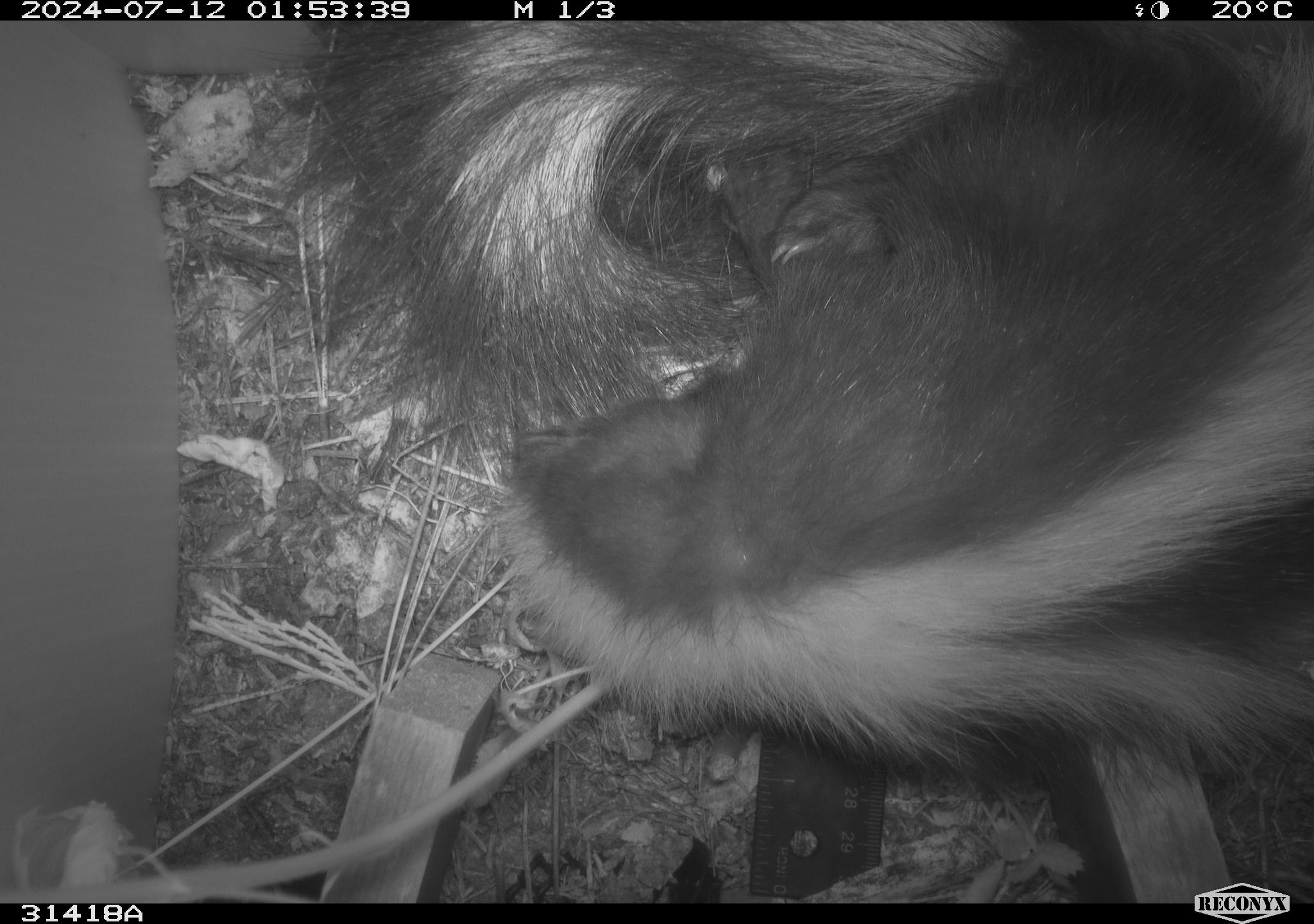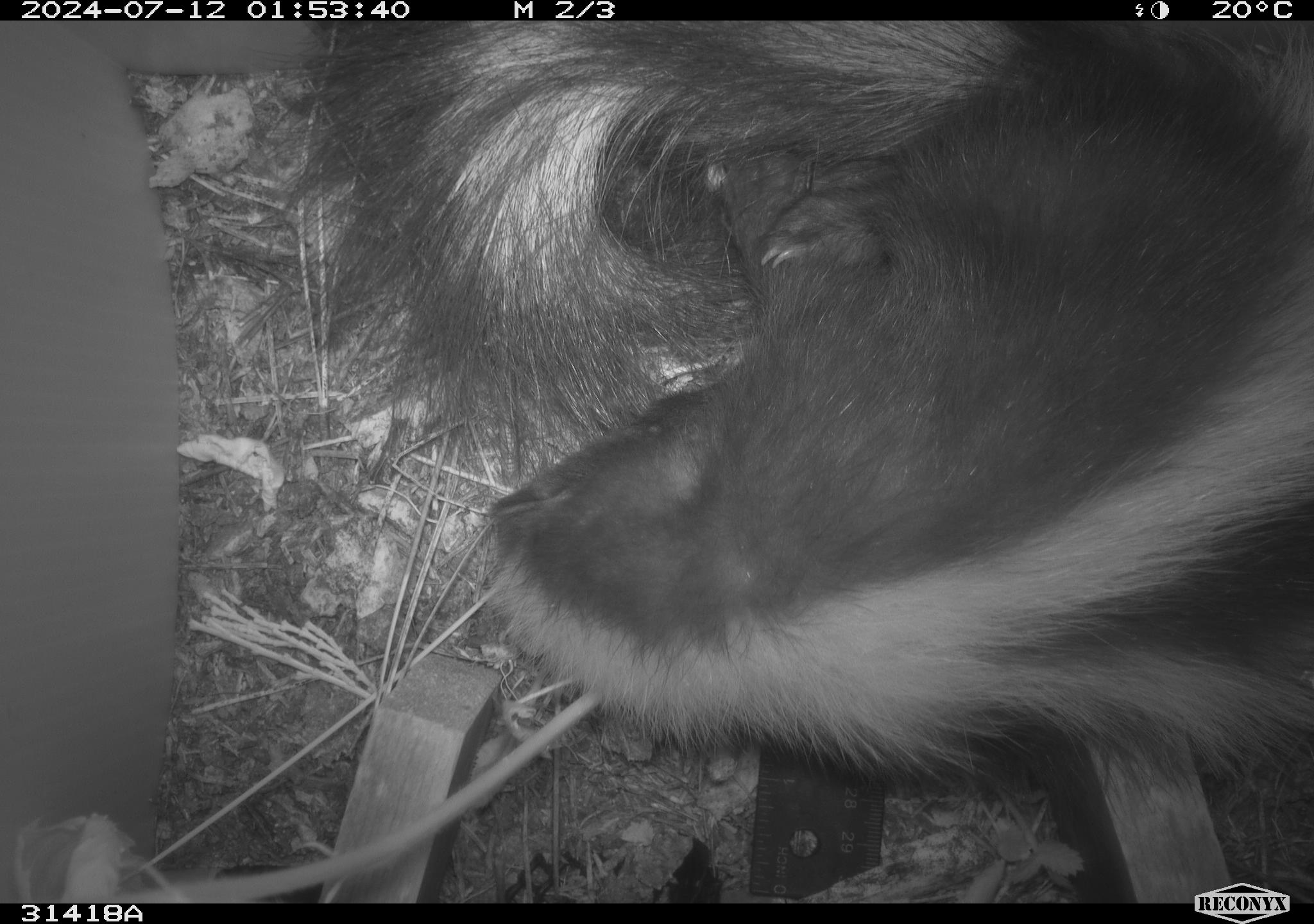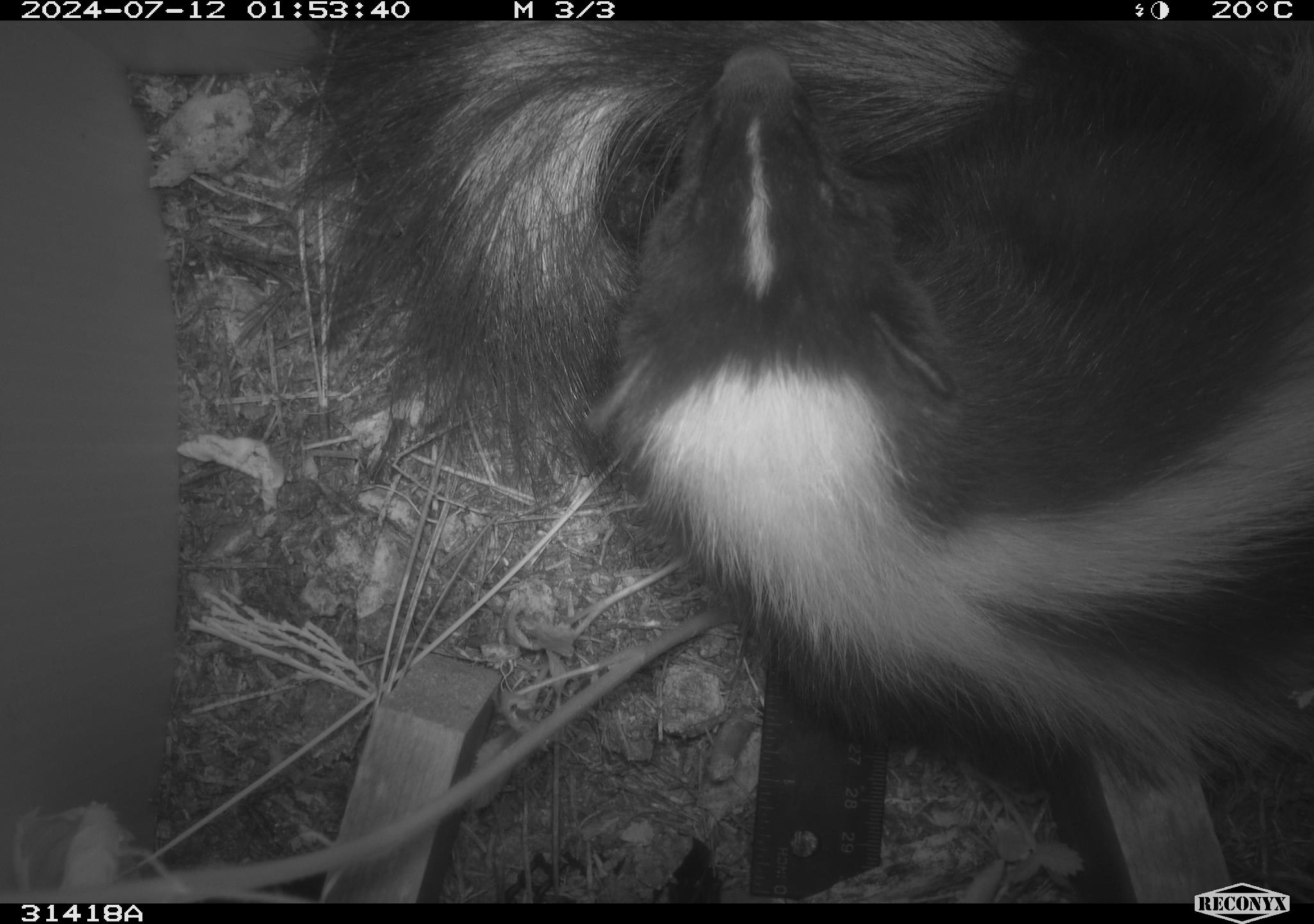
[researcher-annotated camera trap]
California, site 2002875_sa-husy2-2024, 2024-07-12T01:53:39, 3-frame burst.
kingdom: Animalia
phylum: Chordata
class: Mammalia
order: Carnivora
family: Mephitidae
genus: Mephitis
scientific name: Mephitis mephitis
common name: striped skunk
Striped skunk (Mephitis mephitis).